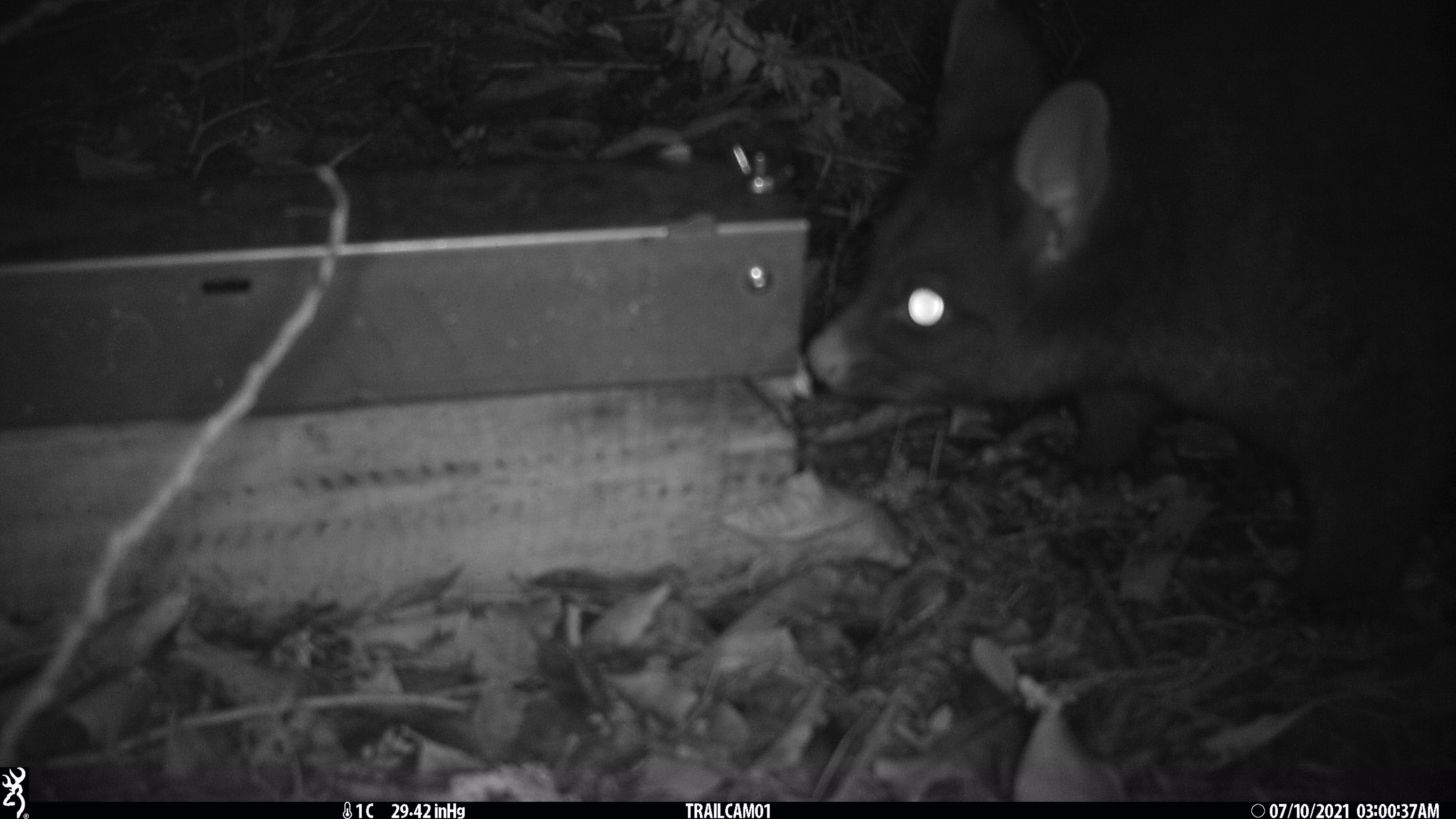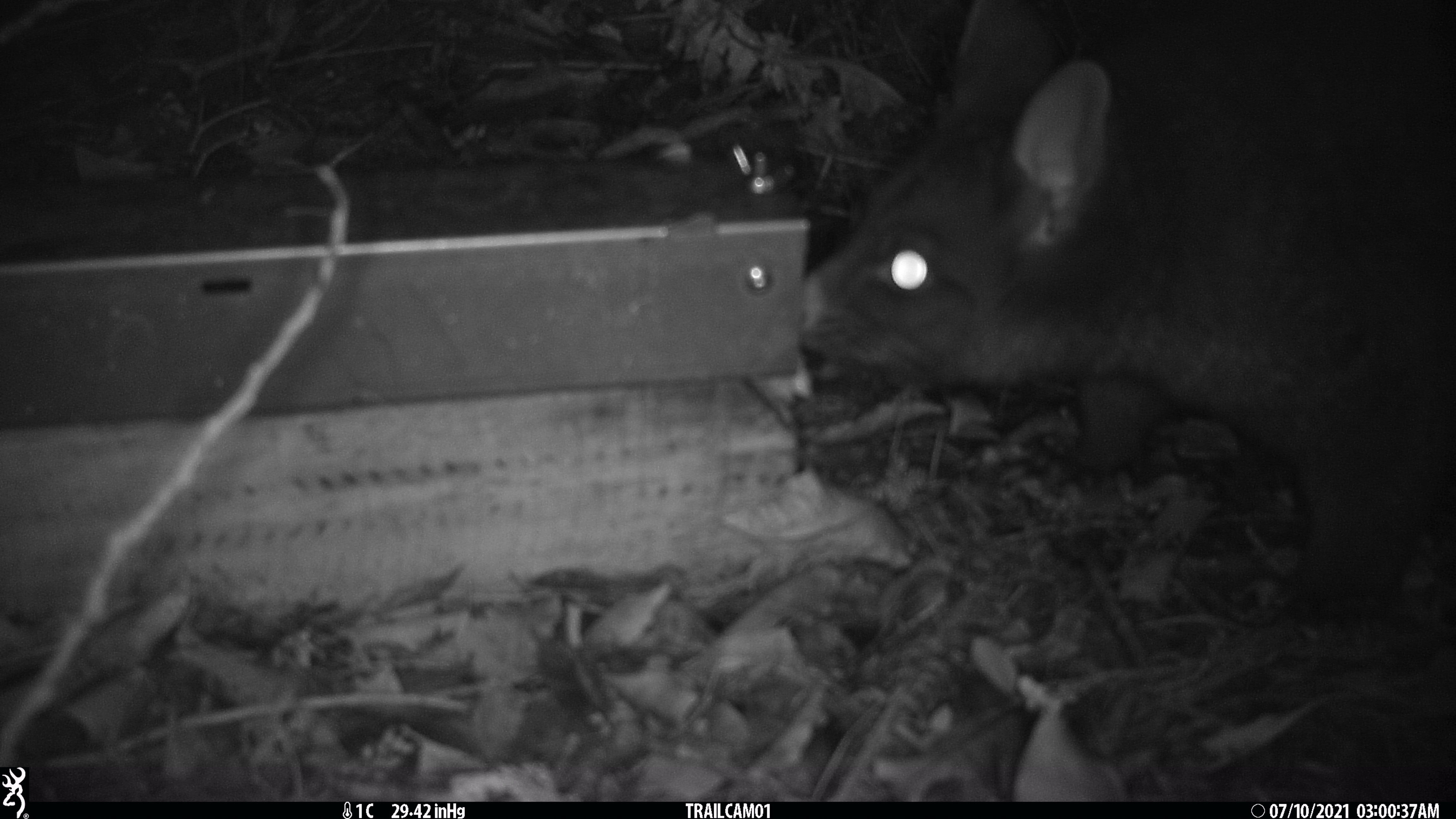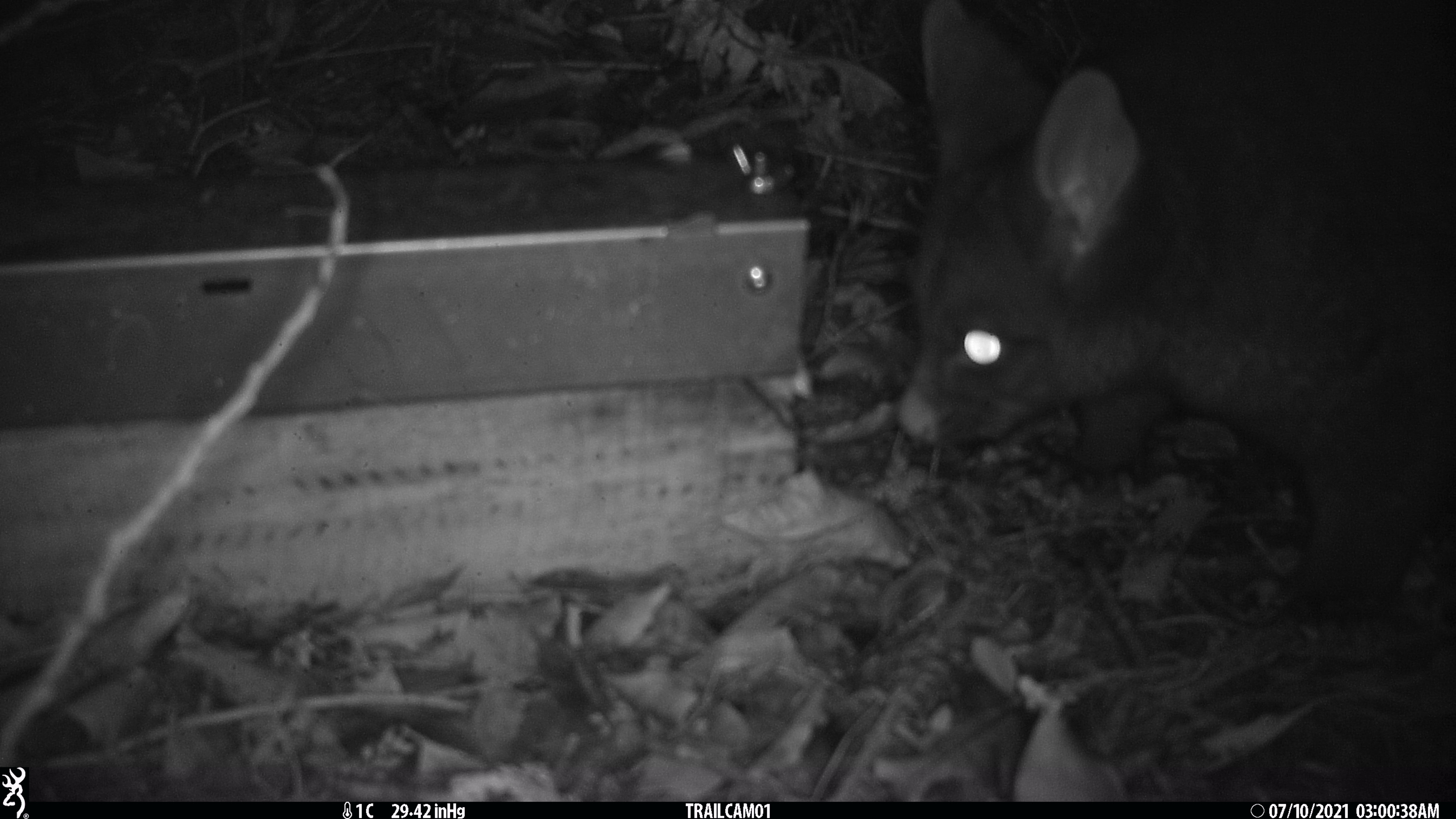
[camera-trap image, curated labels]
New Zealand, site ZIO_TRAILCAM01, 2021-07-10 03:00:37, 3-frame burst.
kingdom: Animalia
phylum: Chordata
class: Mammalia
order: Diprotodontia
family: Phalangeridae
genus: Trichosurus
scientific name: Trichosurus vulpecula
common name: common brushtail possum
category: possum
Possum (common brushtail possum) (Trichosurus vulpecula).